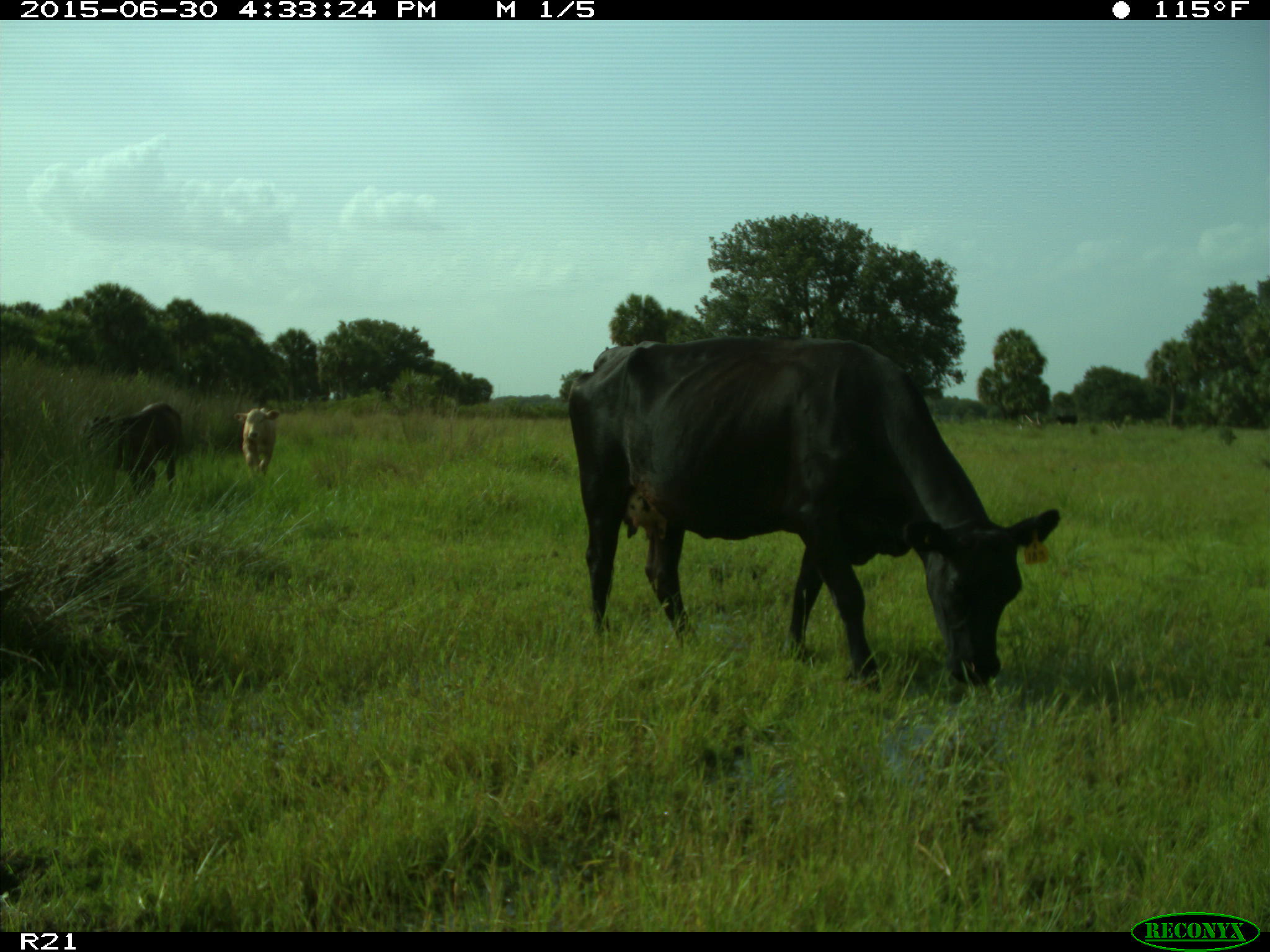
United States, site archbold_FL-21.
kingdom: Animalia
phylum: Chordata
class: Mammalia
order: Artiodactyla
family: Bovidae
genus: Bos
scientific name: Bos taurus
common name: domestic cow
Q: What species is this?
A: Bos taurus (domestic cow).